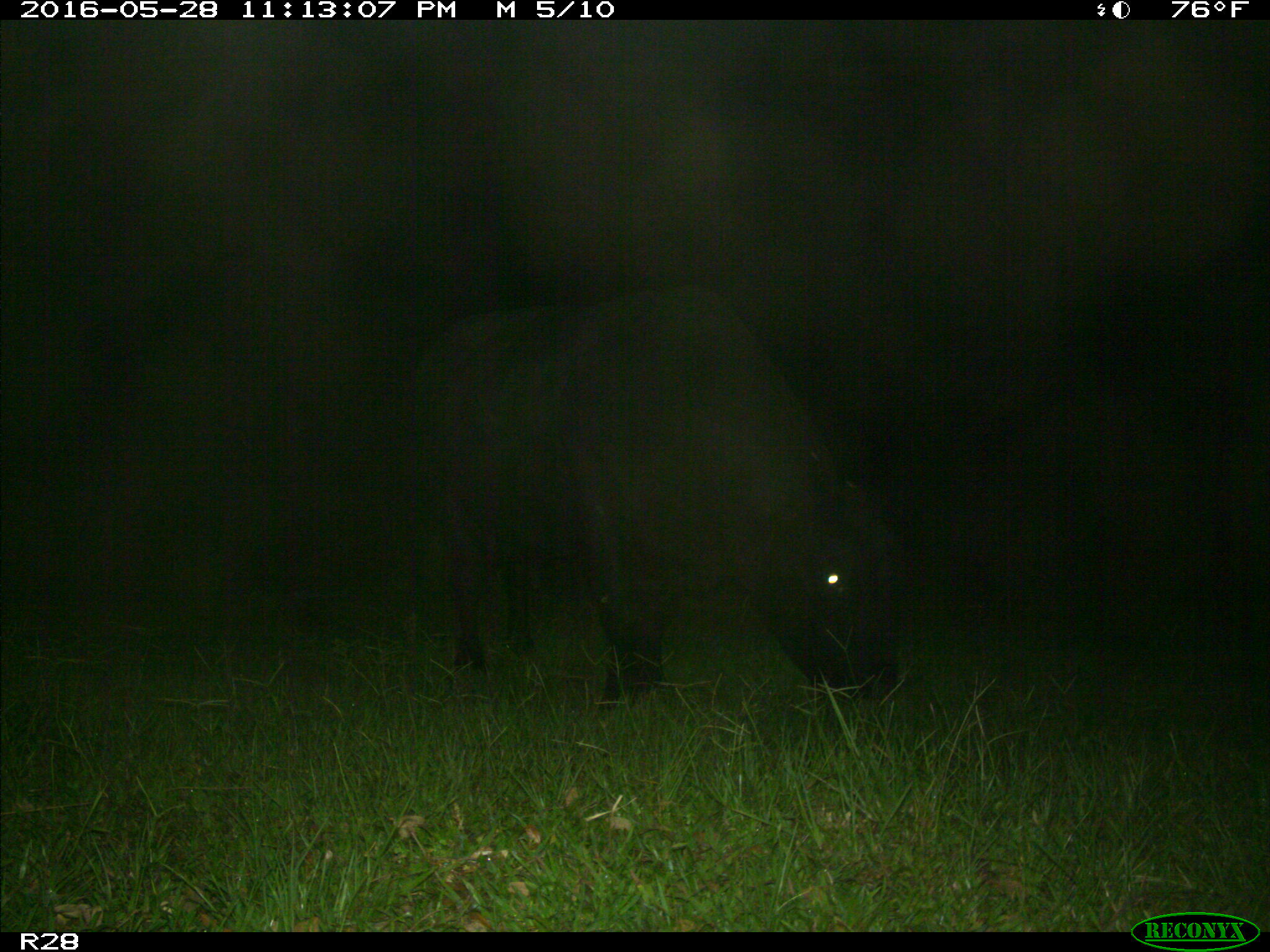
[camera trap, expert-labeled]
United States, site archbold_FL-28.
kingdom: Animalia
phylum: Chordata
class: Mammalia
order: Artiodactyla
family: Bovidae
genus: Bos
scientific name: Bos taurus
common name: domestic cow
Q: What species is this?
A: Bos taurus (domestic cow).